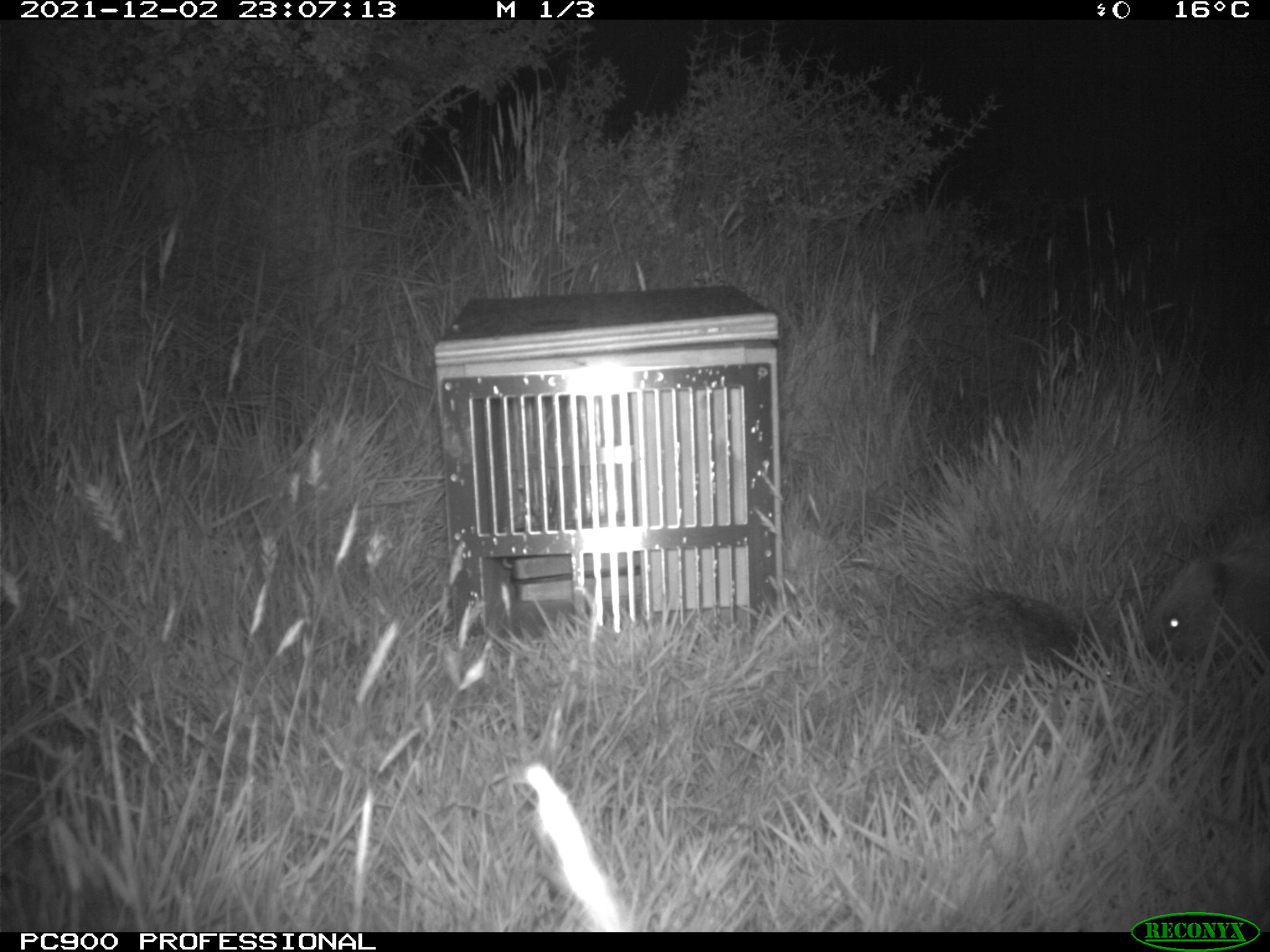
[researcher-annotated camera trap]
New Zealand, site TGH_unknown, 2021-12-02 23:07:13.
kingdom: Animalia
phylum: Chordata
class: Mammalia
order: Eulipotyphla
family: Erinaceidae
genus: Erinaceus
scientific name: Erinaceus europaeus europaeus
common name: european hedgehog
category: hedgehog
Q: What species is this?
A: Hedgehog (european hedgehog) (Erinaceus europaeus europaeus).